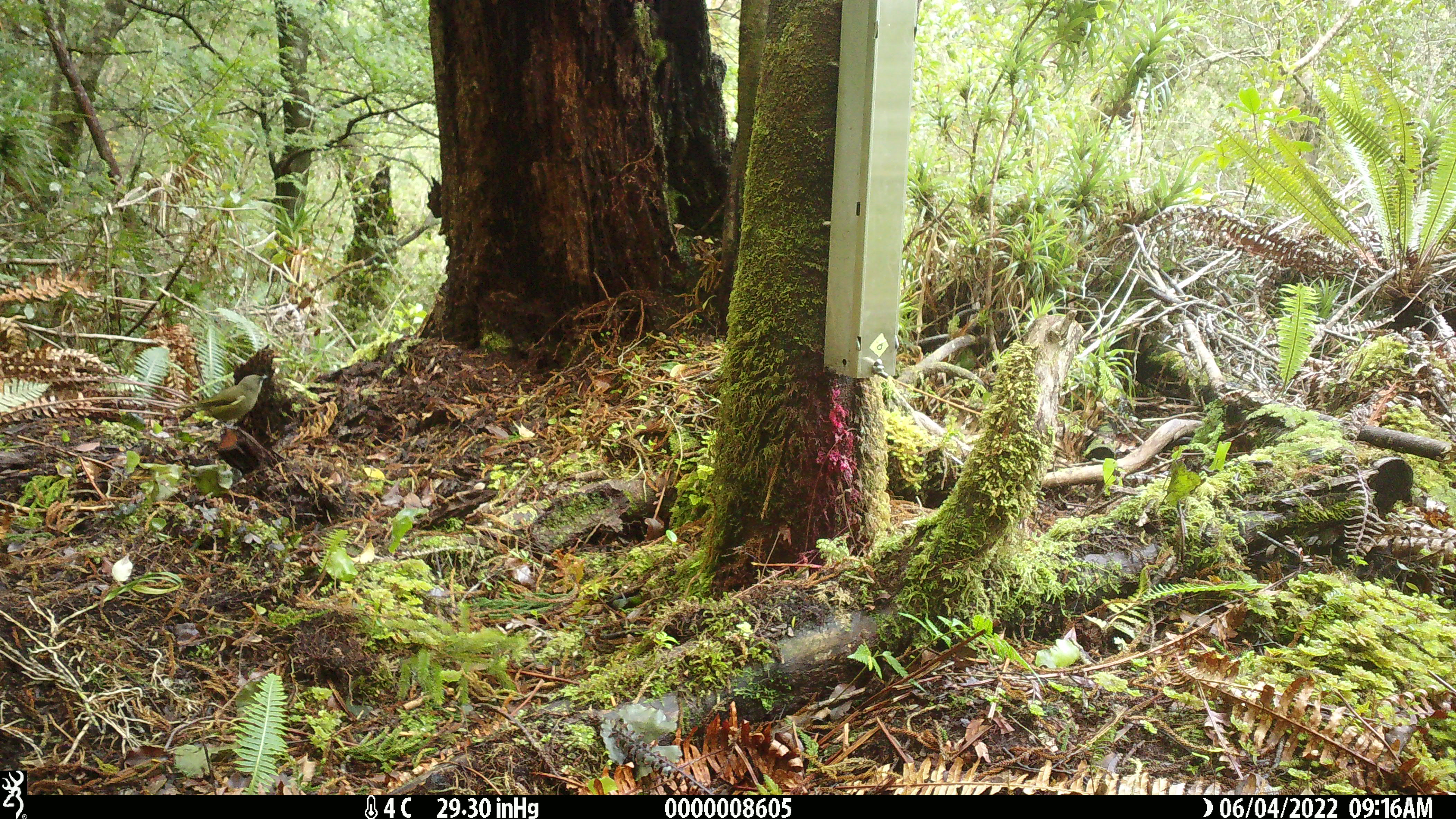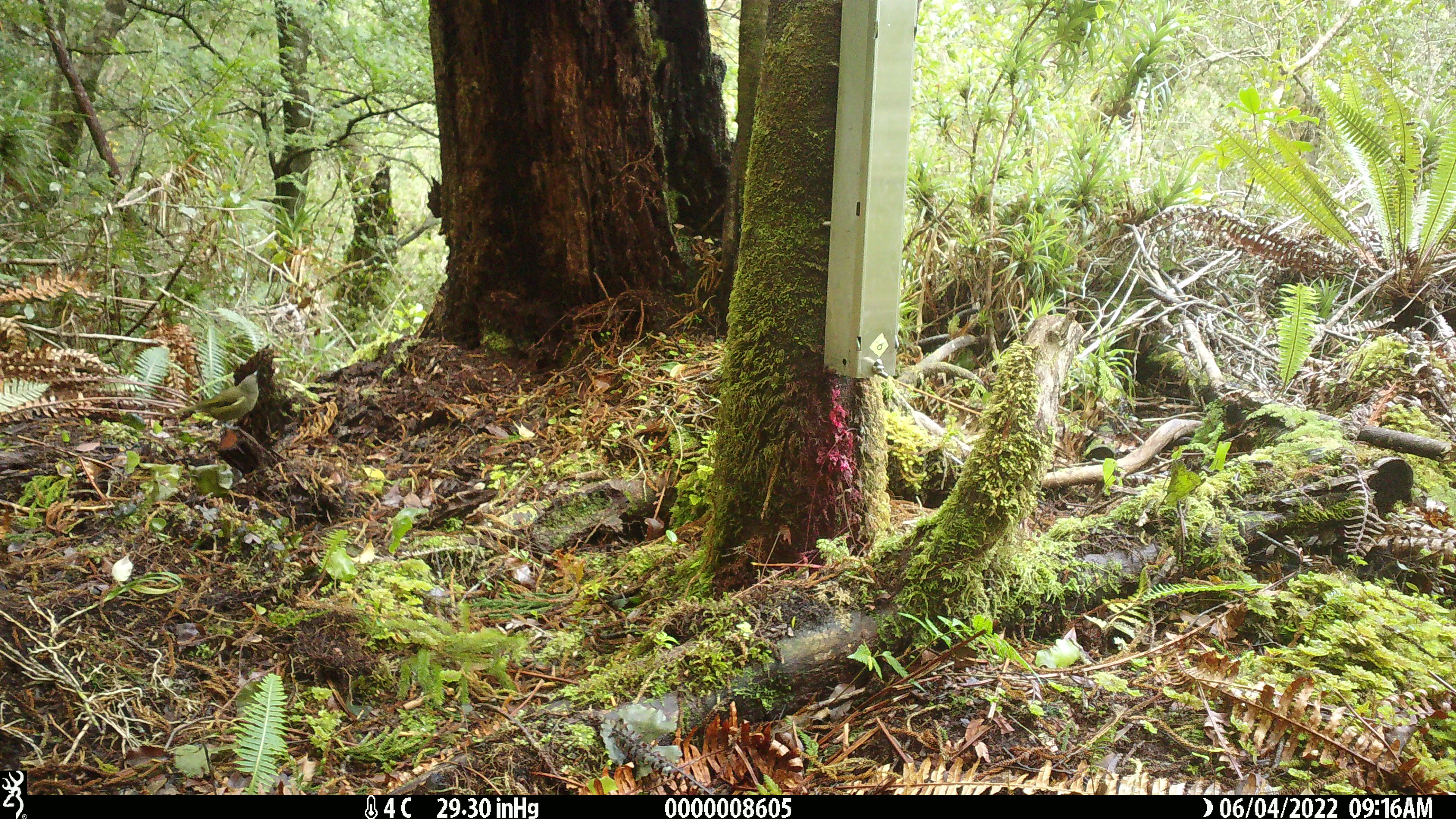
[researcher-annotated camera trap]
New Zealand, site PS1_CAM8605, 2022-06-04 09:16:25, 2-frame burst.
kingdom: Animalia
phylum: Chordata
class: Aves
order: Passeriformes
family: Meliphagidae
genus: Anthornis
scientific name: Anthornis melanura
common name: new zealand bellbird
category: bellbird